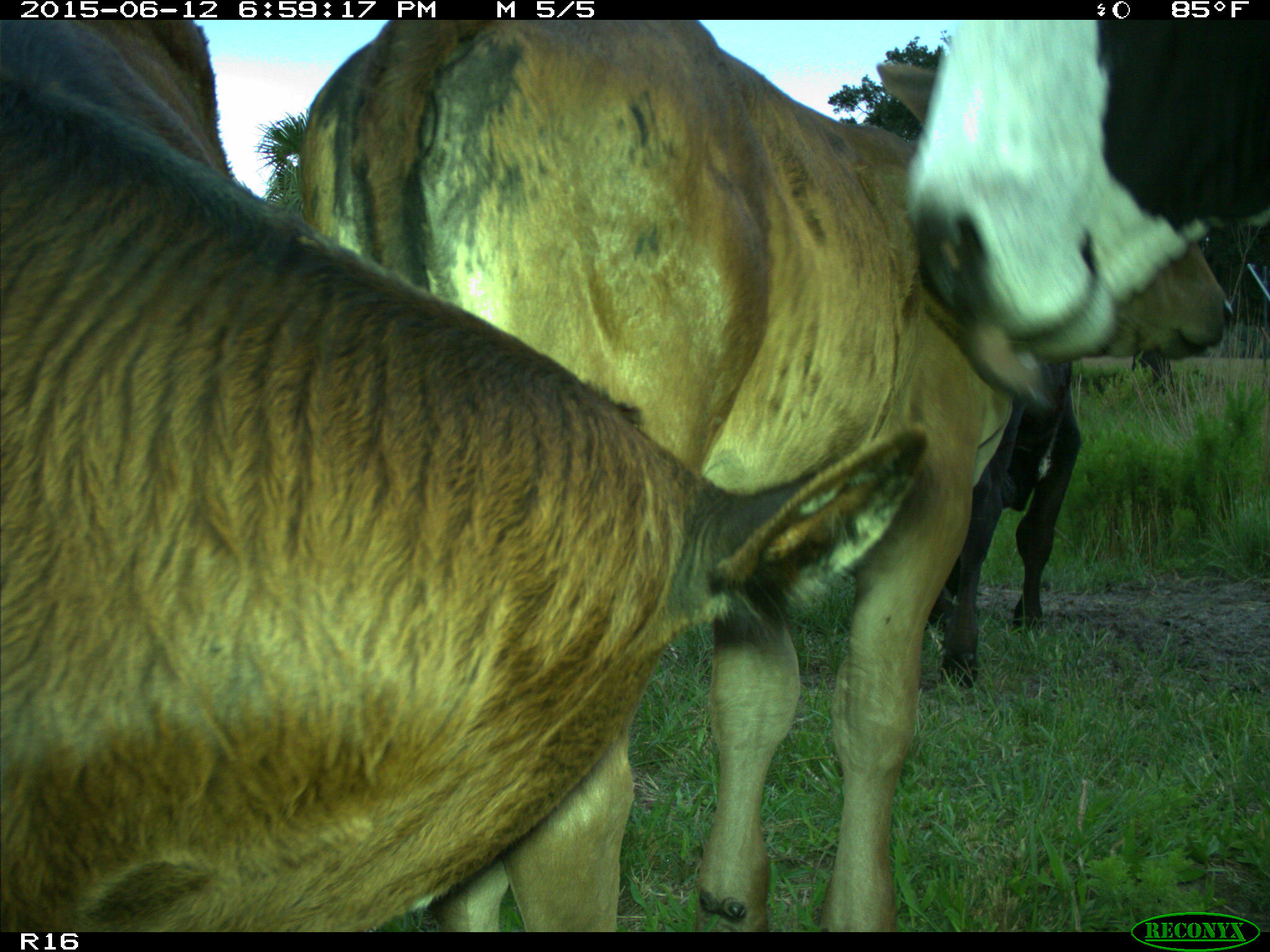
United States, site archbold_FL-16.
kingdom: Animalia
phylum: Chordata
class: Mammalia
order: Artiodactyla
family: Bovidae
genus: Bos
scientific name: Bos taurus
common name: domestic cow